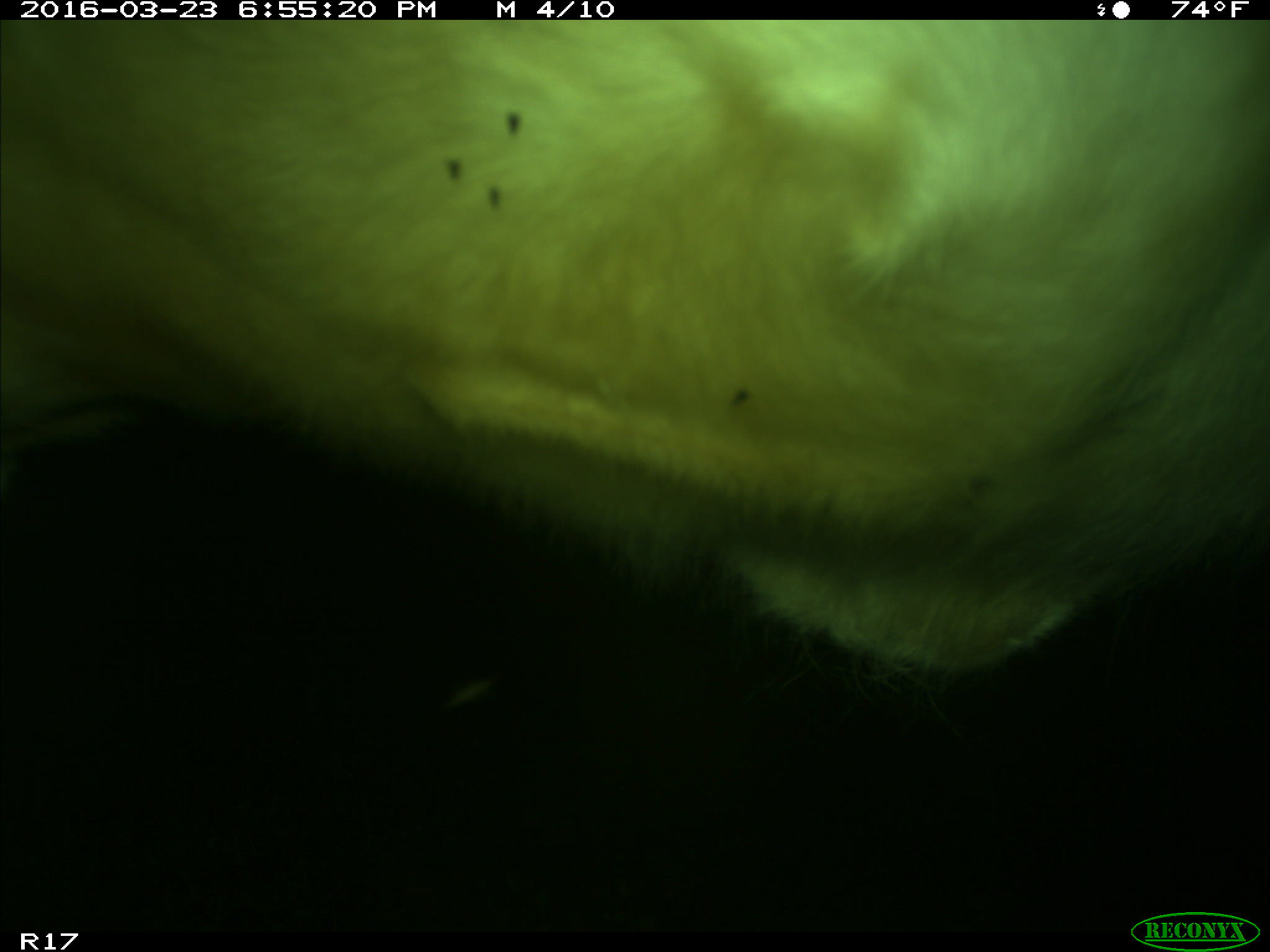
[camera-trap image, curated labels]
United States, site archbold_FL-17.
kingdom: Animalia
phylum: Chordata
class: Mammalia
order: Artiodactyla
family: Bovidae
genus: Bos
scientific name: Bos taurus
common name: domestic cow